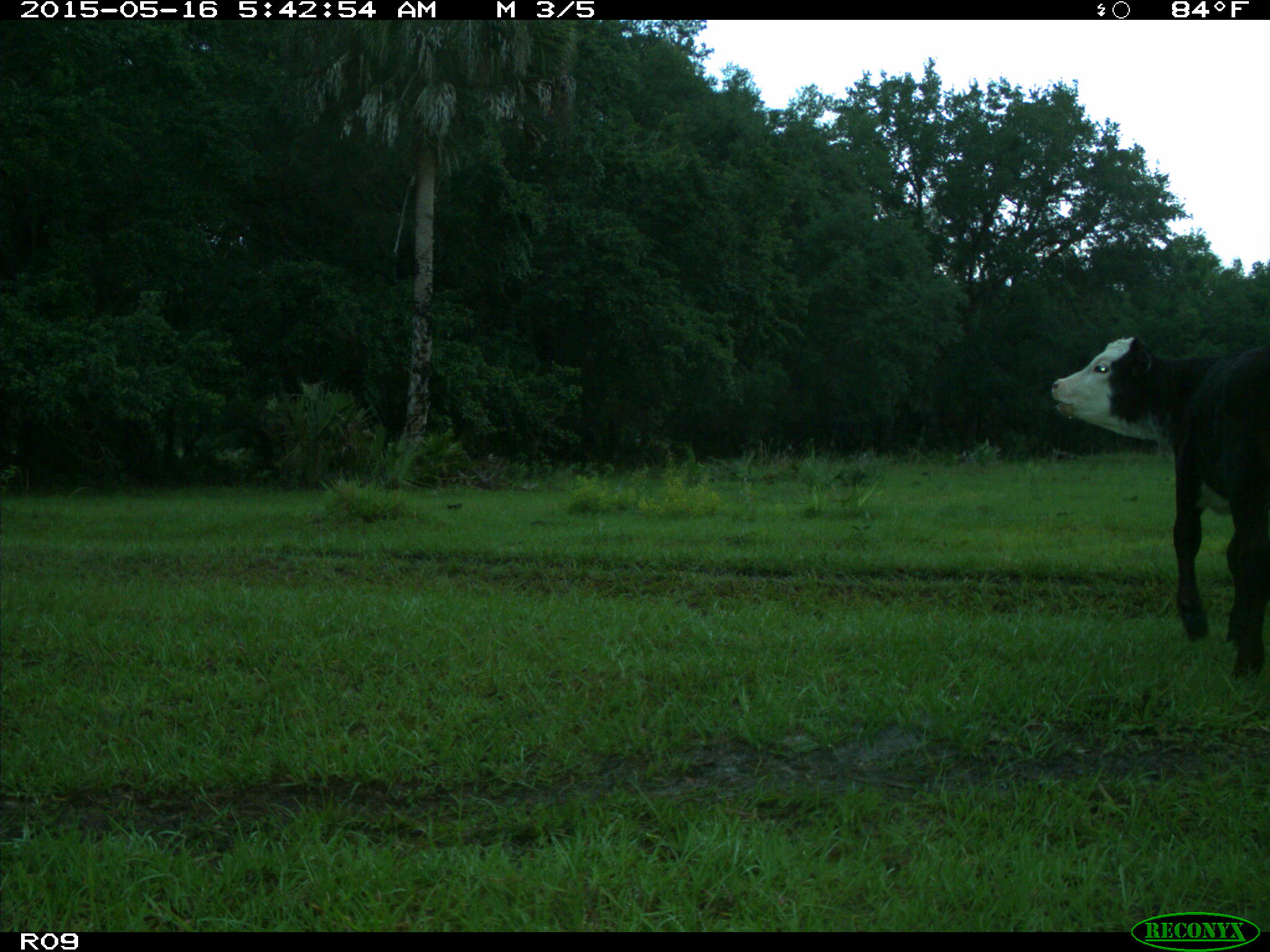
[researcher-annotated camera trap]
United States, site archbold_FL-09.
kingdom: Animalia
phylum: Chordata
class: Mammalia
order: Artiodactyla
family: Bovidae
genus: Bos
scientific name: Bos taurus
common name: domestic cow